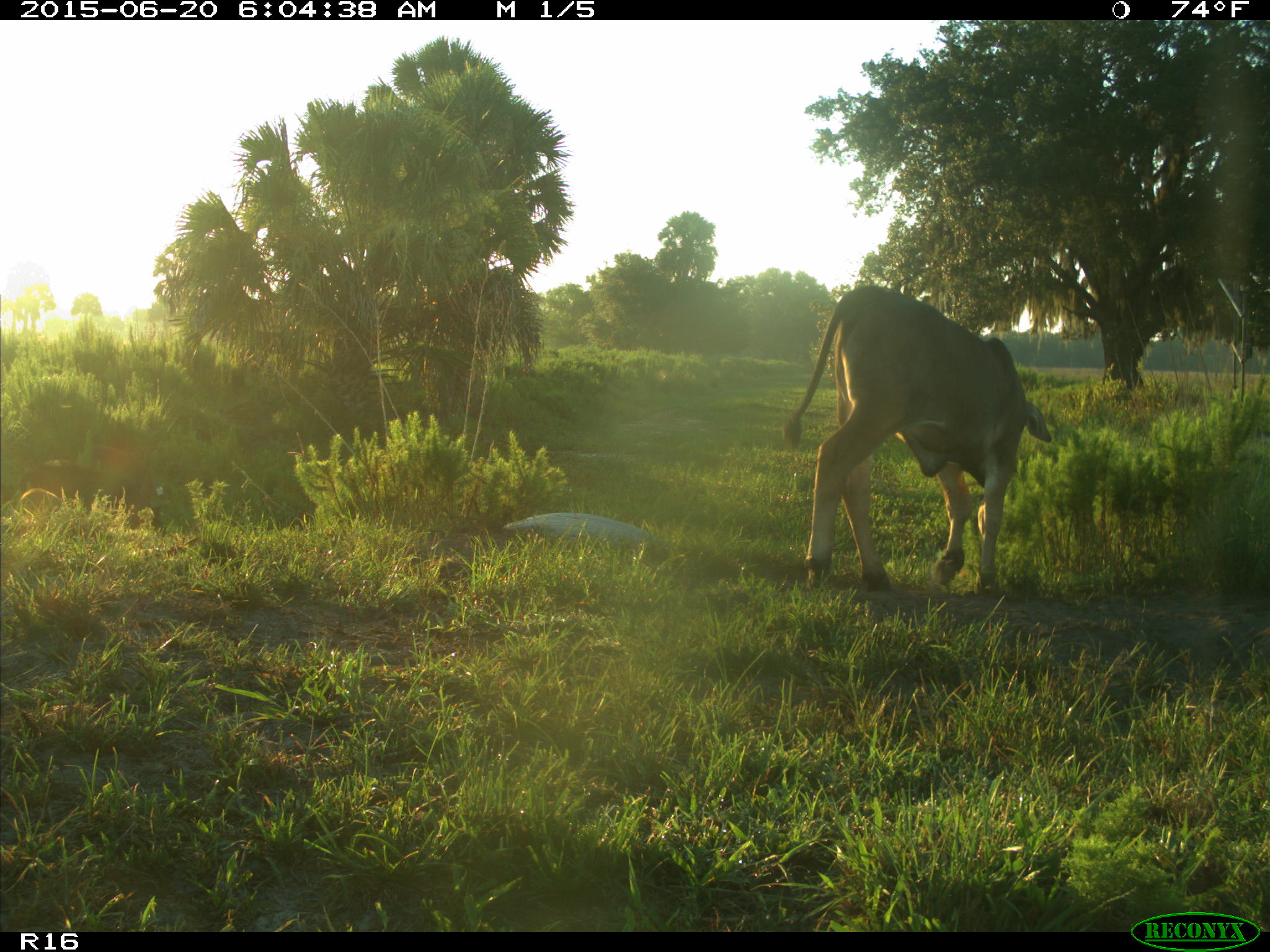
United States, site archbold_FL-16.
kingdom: Animalia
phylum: Chordata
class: Mammalia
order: Artiodactyla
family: Suidae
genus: Sus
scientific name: Sus scrofa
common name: wild boar